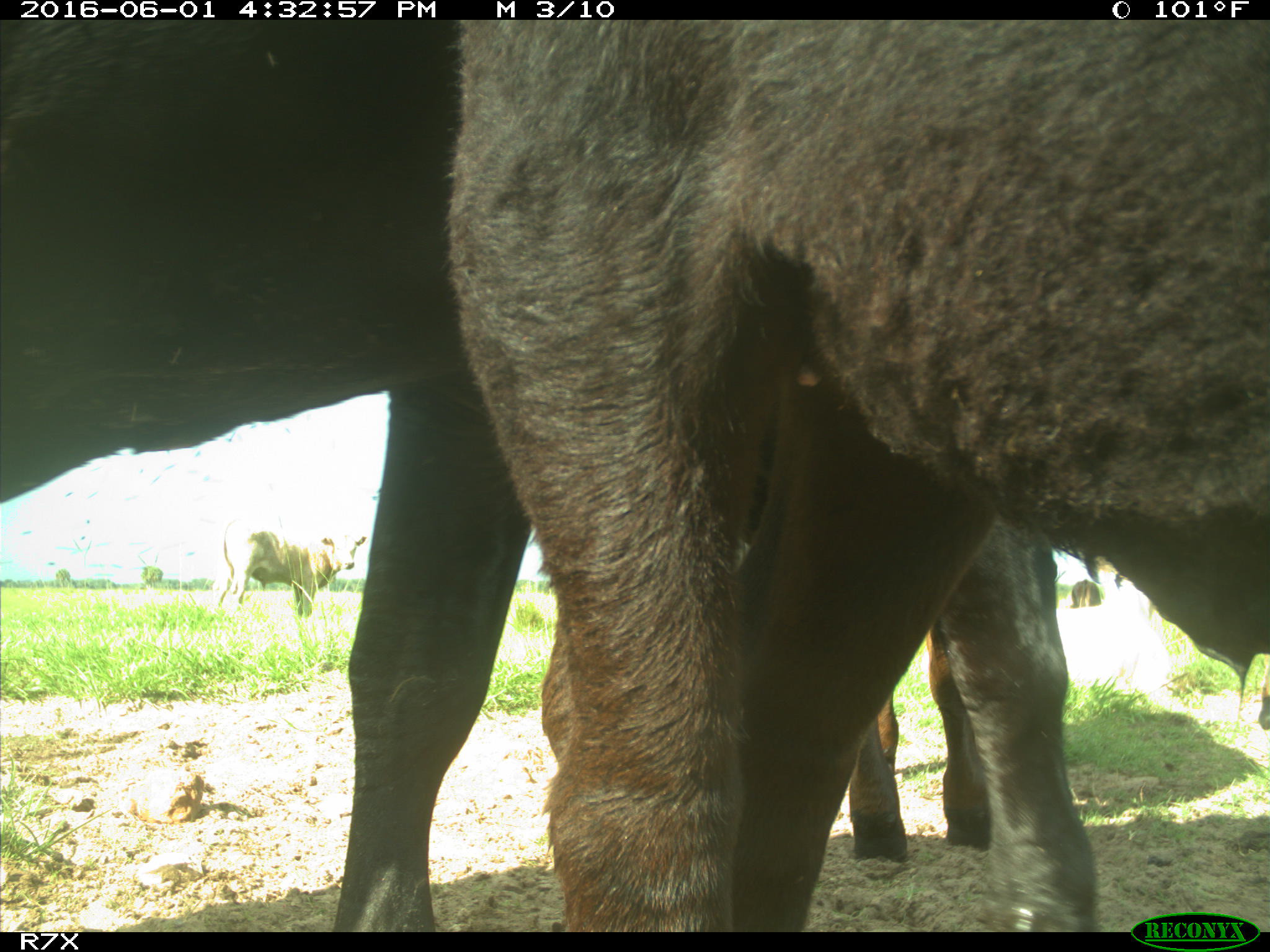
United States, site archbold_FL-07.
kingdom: Animalia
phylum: Chordata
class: Mammalia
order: Artiodactyla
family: Bovidae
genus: Bos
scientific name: Bos taurus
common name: domestic cow